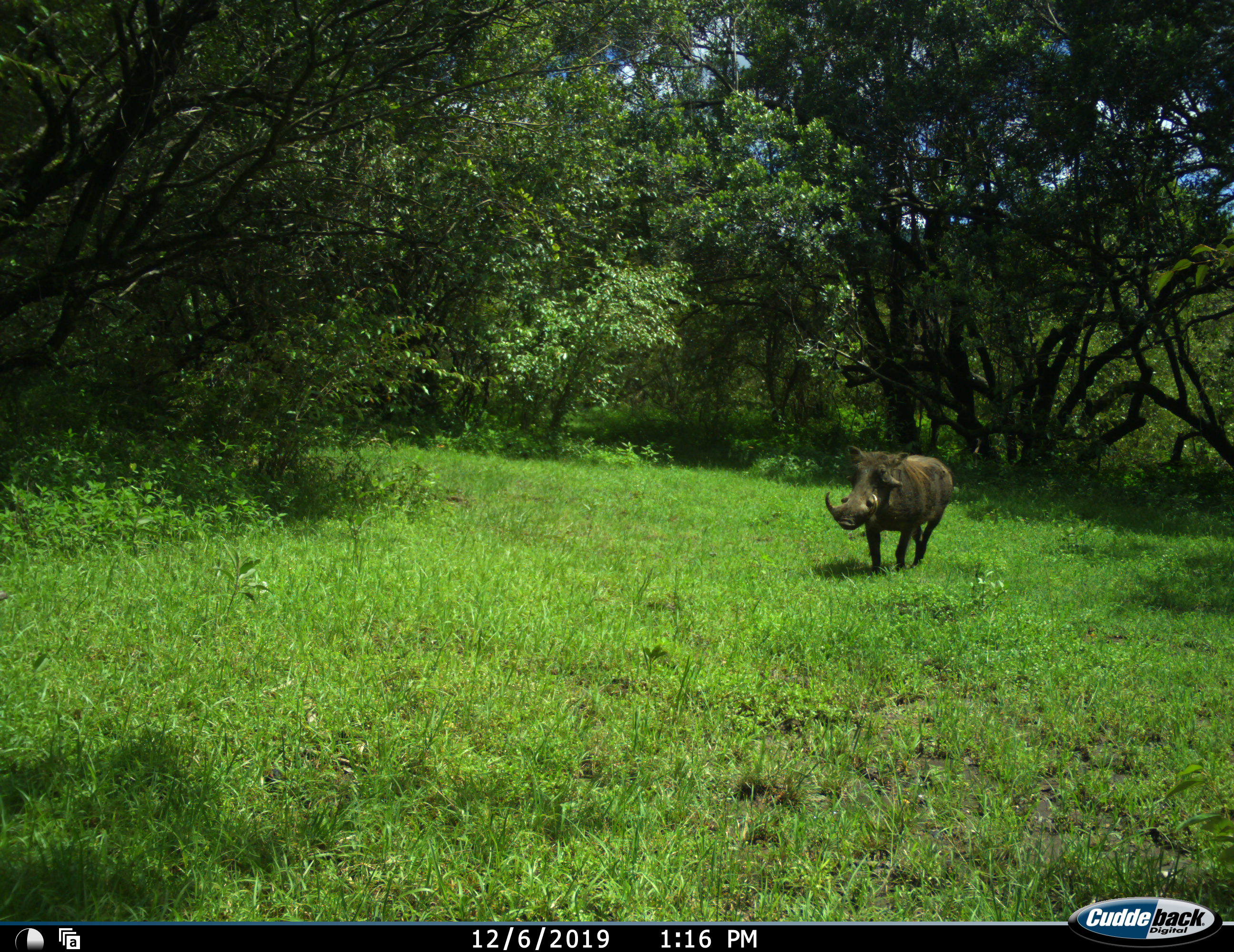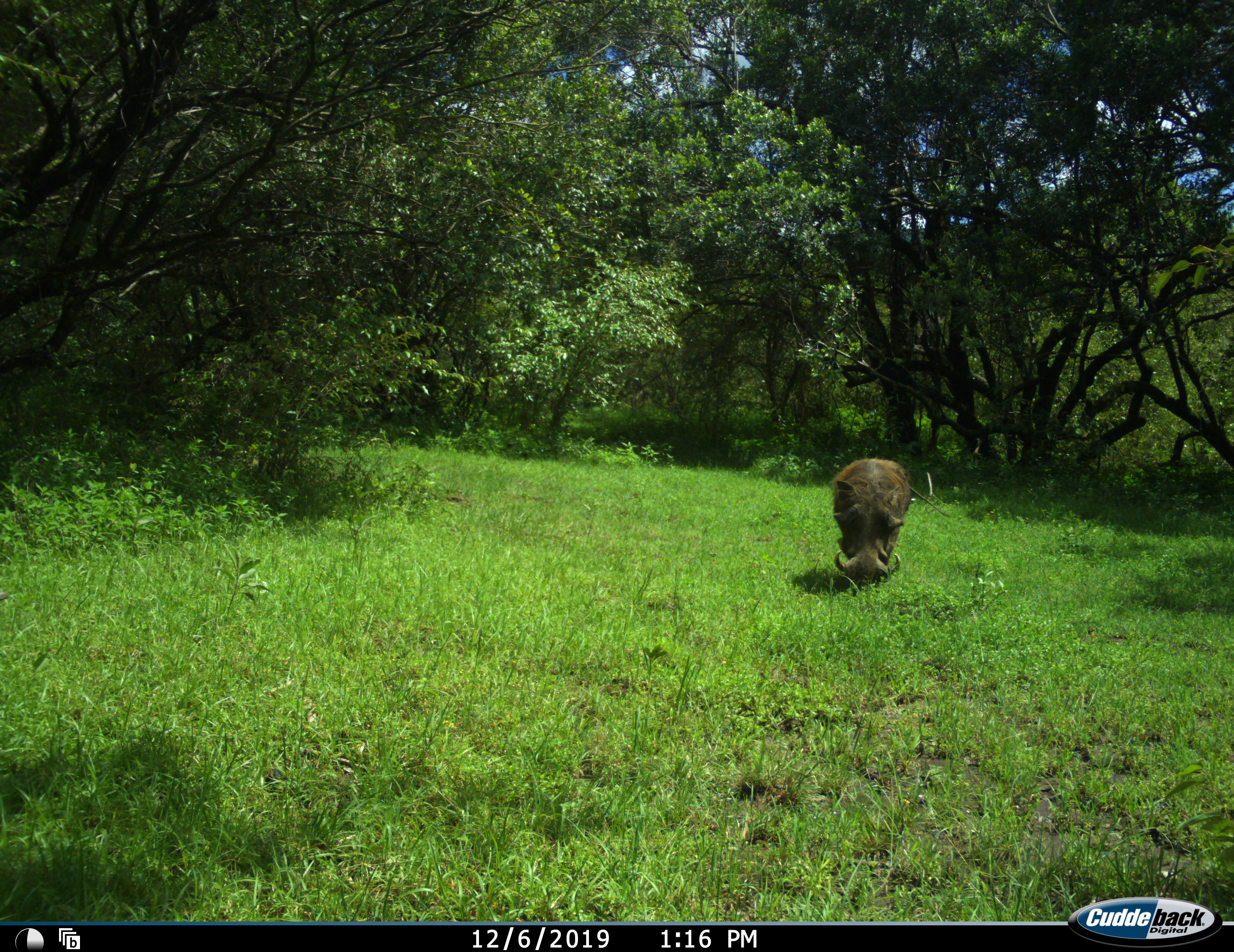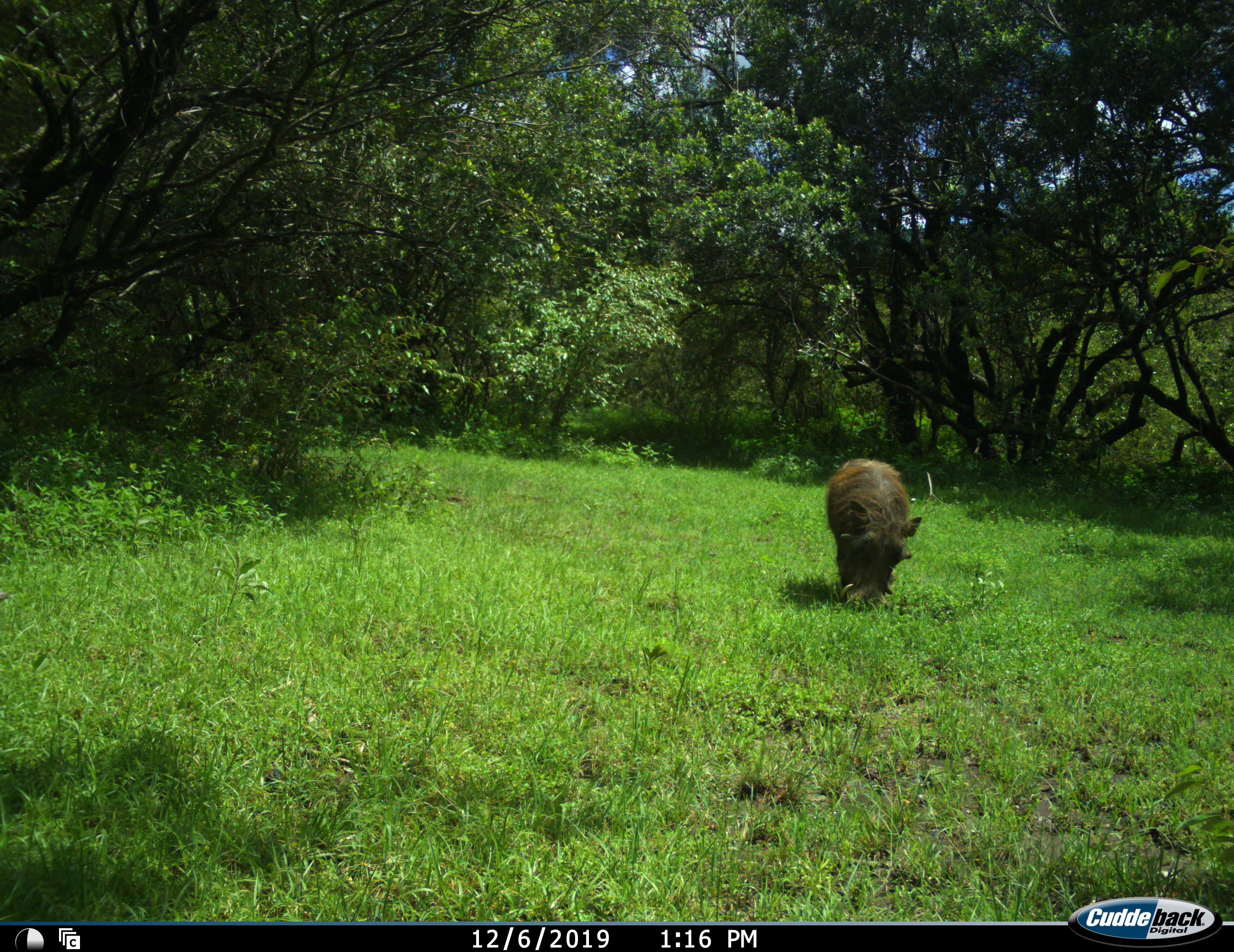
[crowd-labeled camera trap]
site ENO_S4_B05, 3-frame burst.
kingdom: Animalia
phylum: Chordata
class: Mammalia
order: Artiodactyla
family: Suidae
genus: Phacochoerus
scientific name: Phacochoerus africanus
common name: warthog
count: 1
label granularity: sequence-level